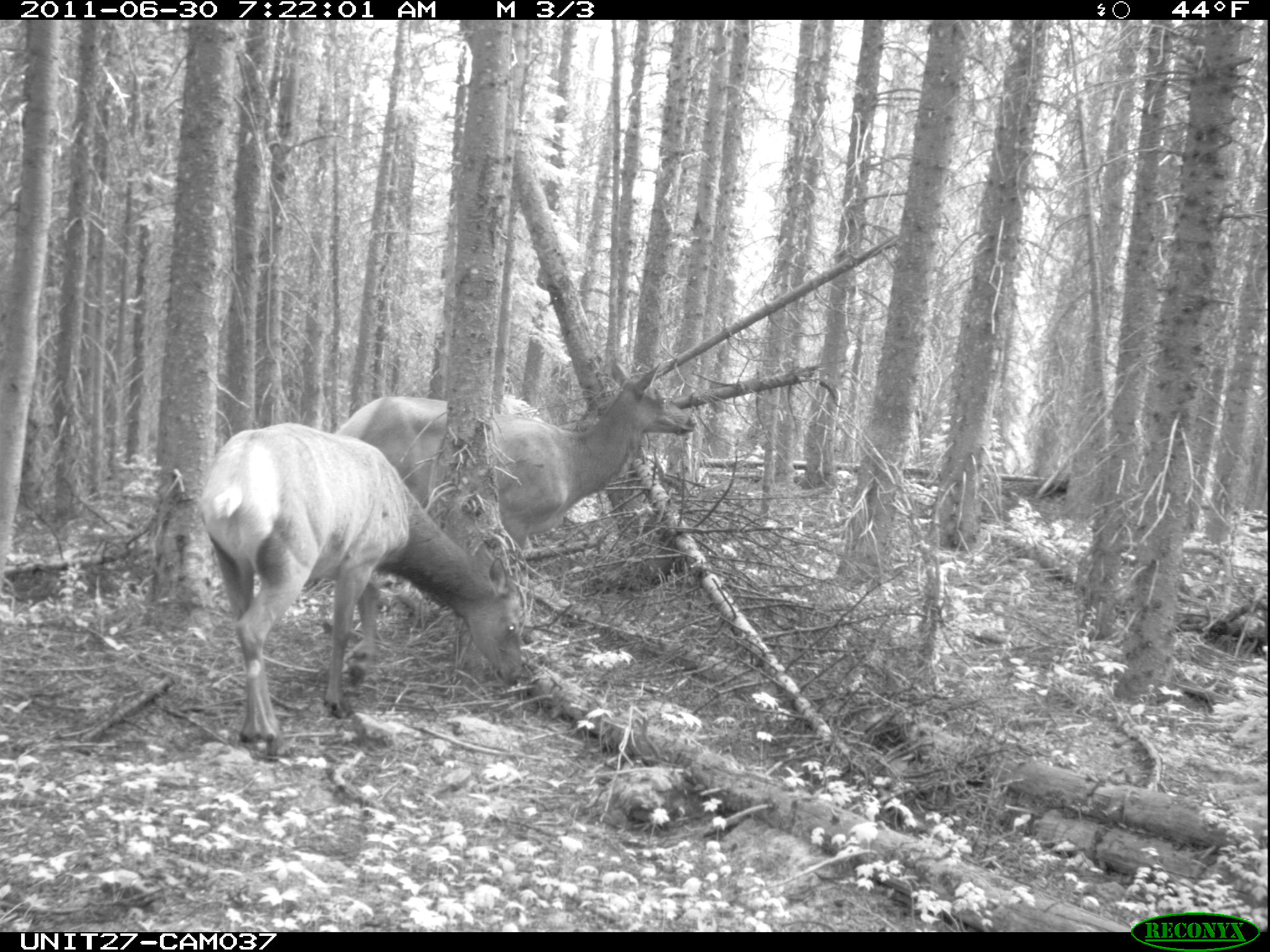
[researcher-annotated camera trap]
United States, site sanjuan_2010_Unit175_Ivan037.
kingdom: Animalia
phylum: Chordata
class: Mammalia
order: Artiodactyla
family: Cervidae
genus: Cervus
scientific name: Cervus elaphus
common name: red deer